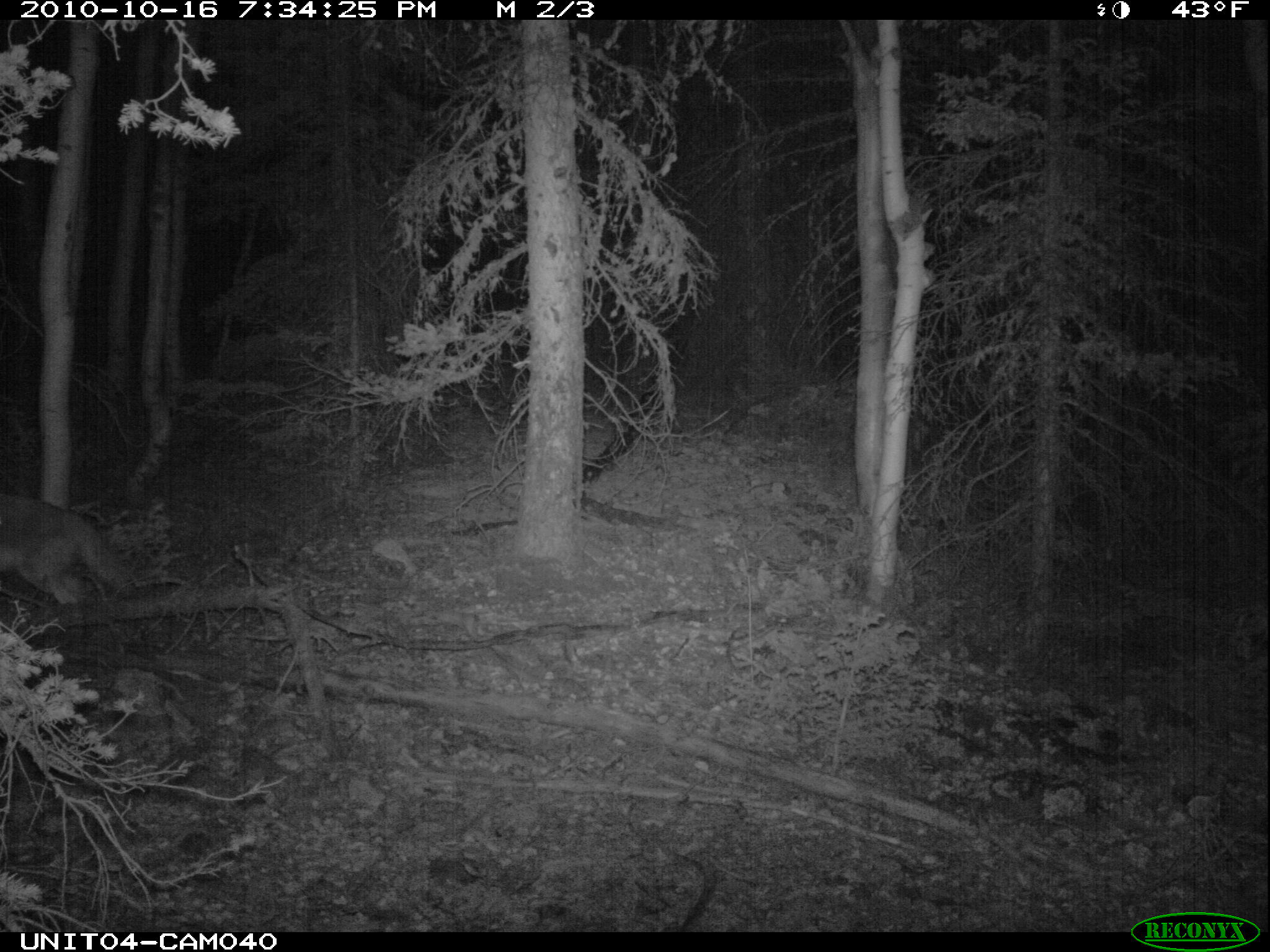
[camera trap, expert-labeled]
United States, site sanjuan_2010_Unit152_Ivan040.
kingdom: Animalia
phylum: Chordata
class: Mammalia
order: Carnivora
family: Canidae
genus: Canis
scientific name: Canis latrans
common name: coyote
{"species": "Canis latrans (coyote)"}